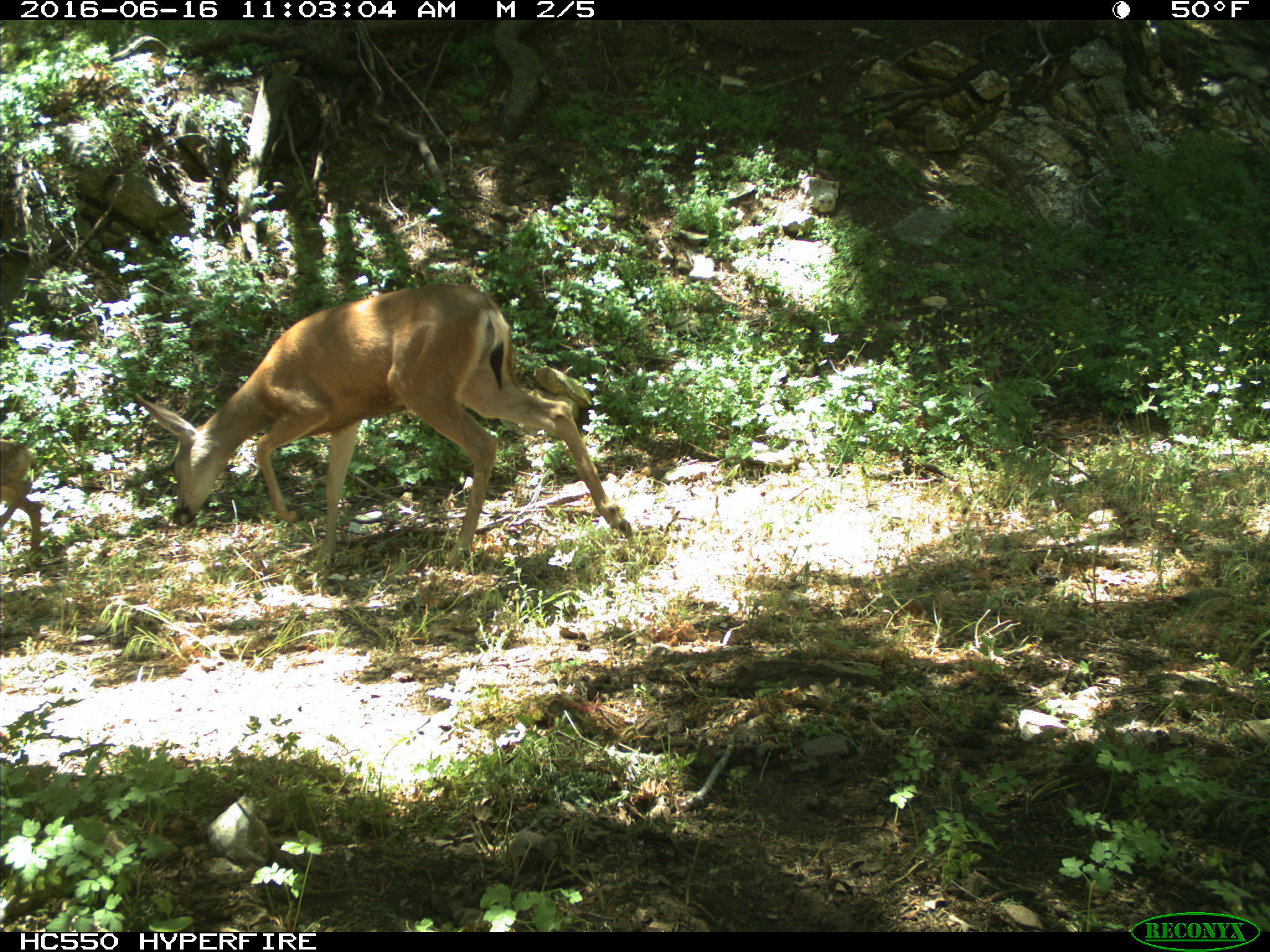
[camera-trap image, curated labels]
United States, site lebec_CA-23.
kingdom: Animalia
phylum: Chordata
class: Mammalia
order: Artiodactyla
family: Cervidae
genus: Odocoileus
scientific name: Odocoileus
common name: deer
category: unidentified deer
Unidentified deer (deer) (Odocoileus).